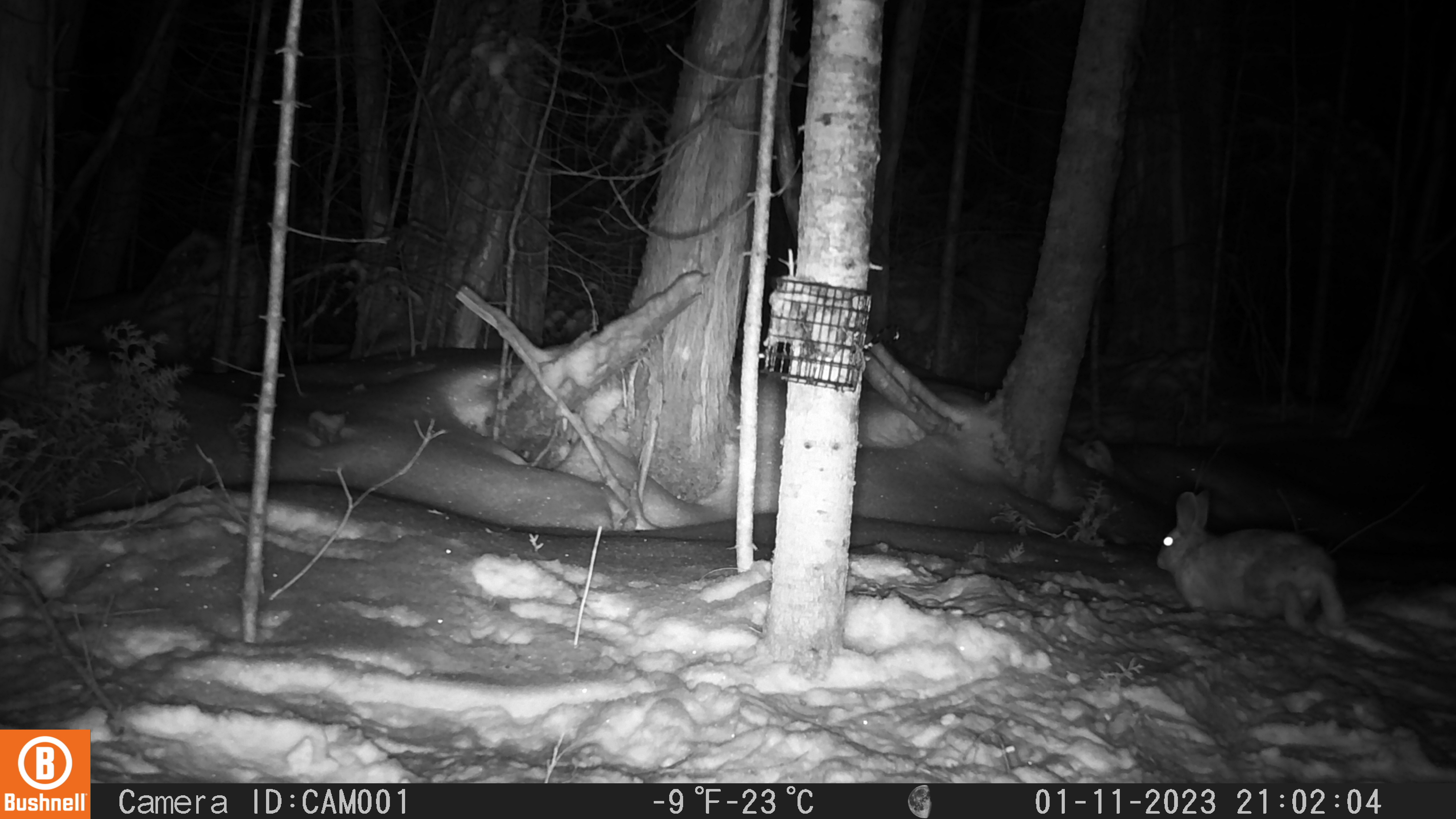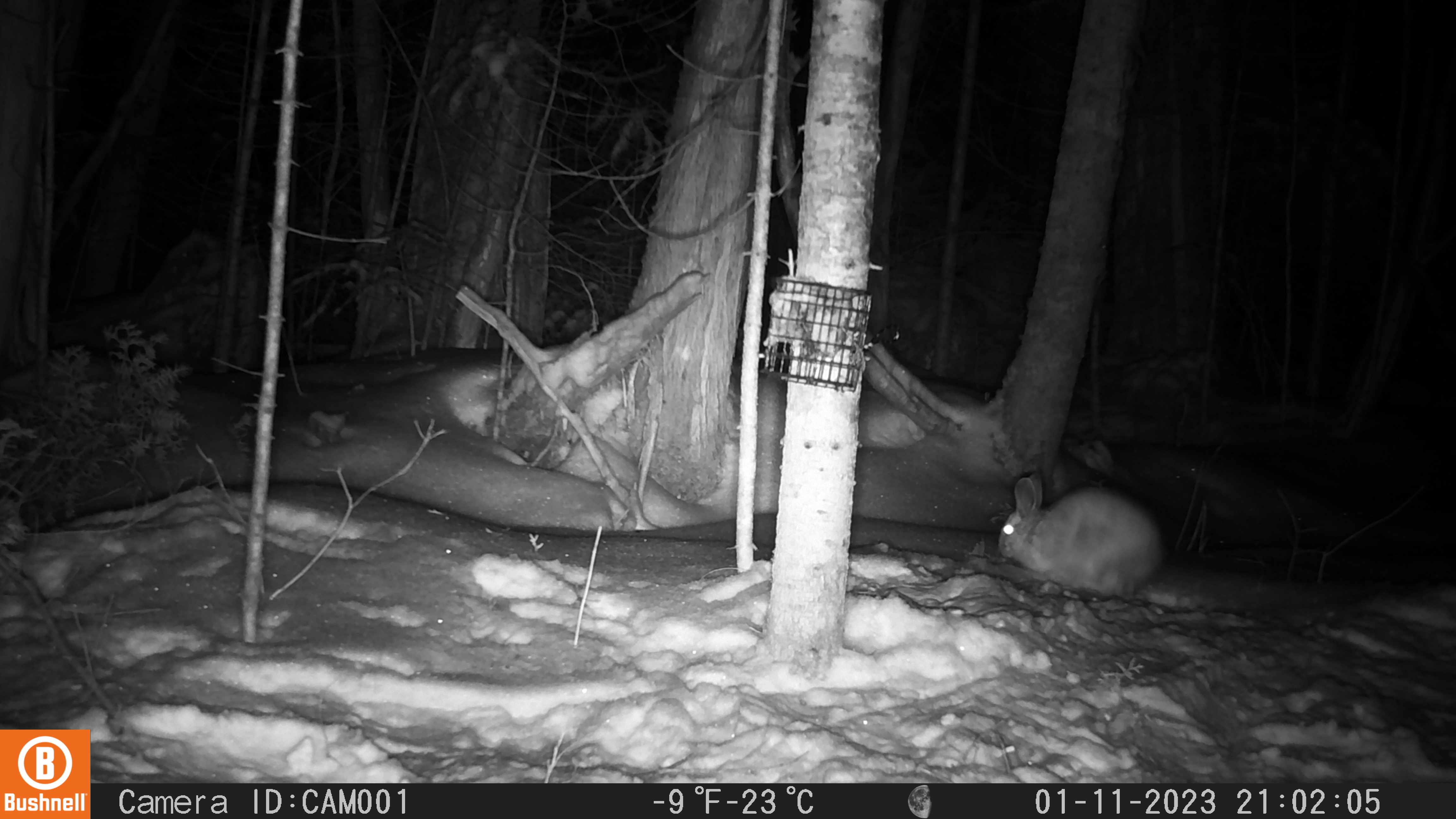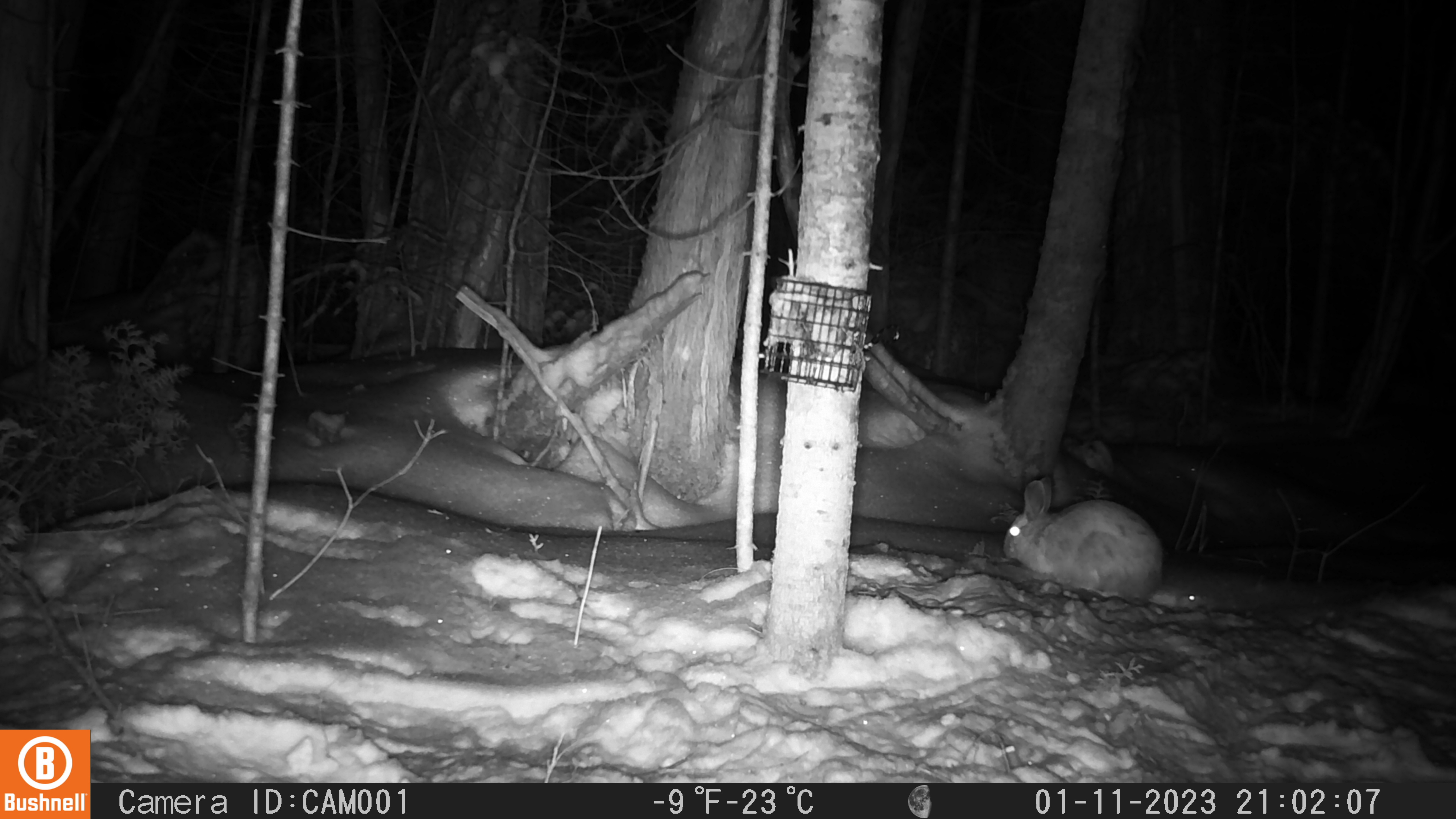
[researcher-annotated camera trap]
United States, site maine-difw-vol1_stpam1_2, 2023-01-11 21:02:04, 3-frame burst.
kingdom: Animalia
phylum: Chordata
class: Mammalia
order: Lagomorpha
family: Leporidae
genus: Lepus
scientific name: Lepus americanus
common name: snowshoe hare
Snowshoe hare (Lepus americanus).